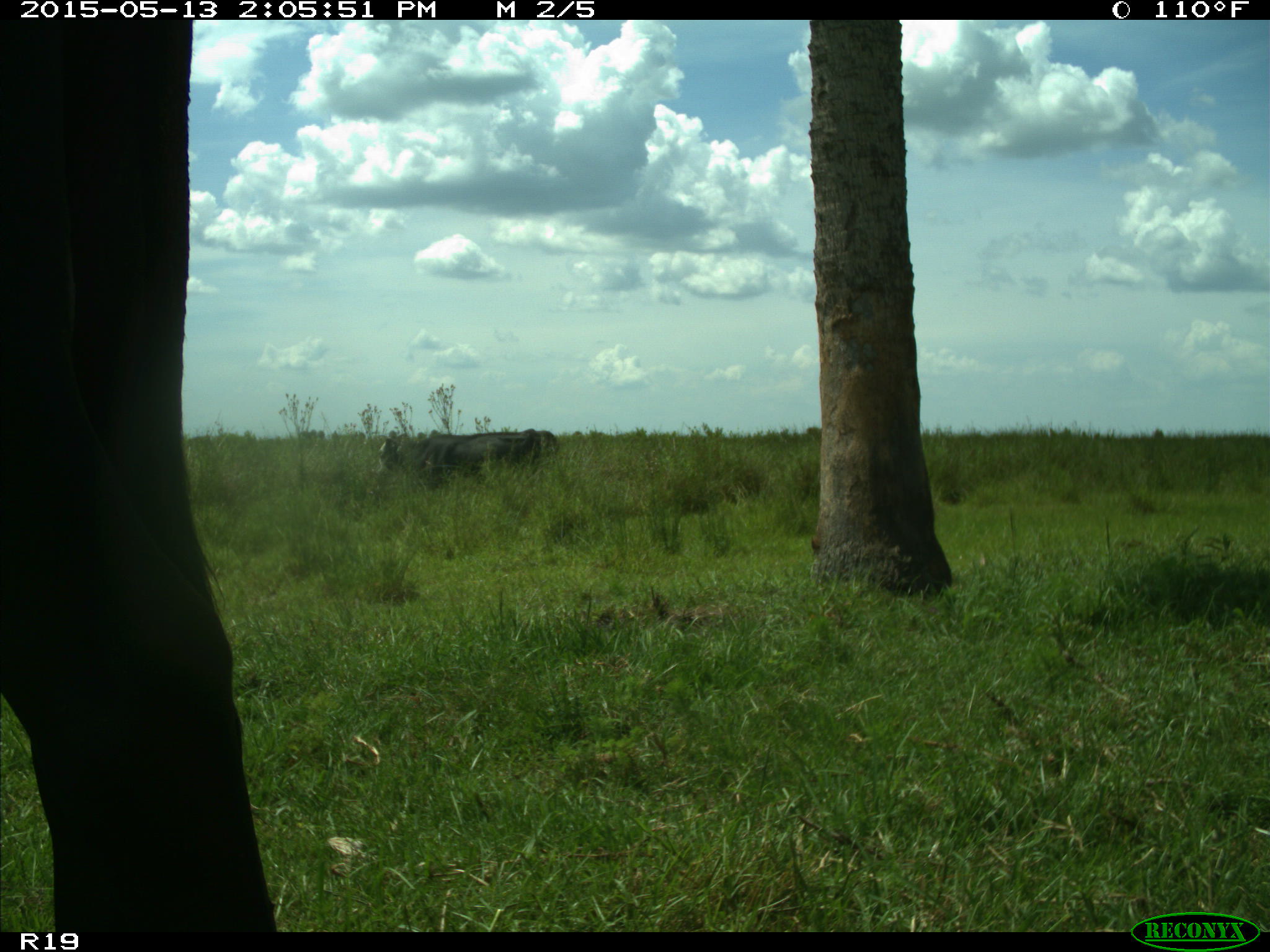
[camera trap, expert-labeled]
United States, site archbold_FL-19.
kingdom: Animalia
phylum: Chordata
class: Mammalia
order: Artiodactyla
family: Bovidae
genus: Bos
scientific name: Bos taurus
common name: domestic cow